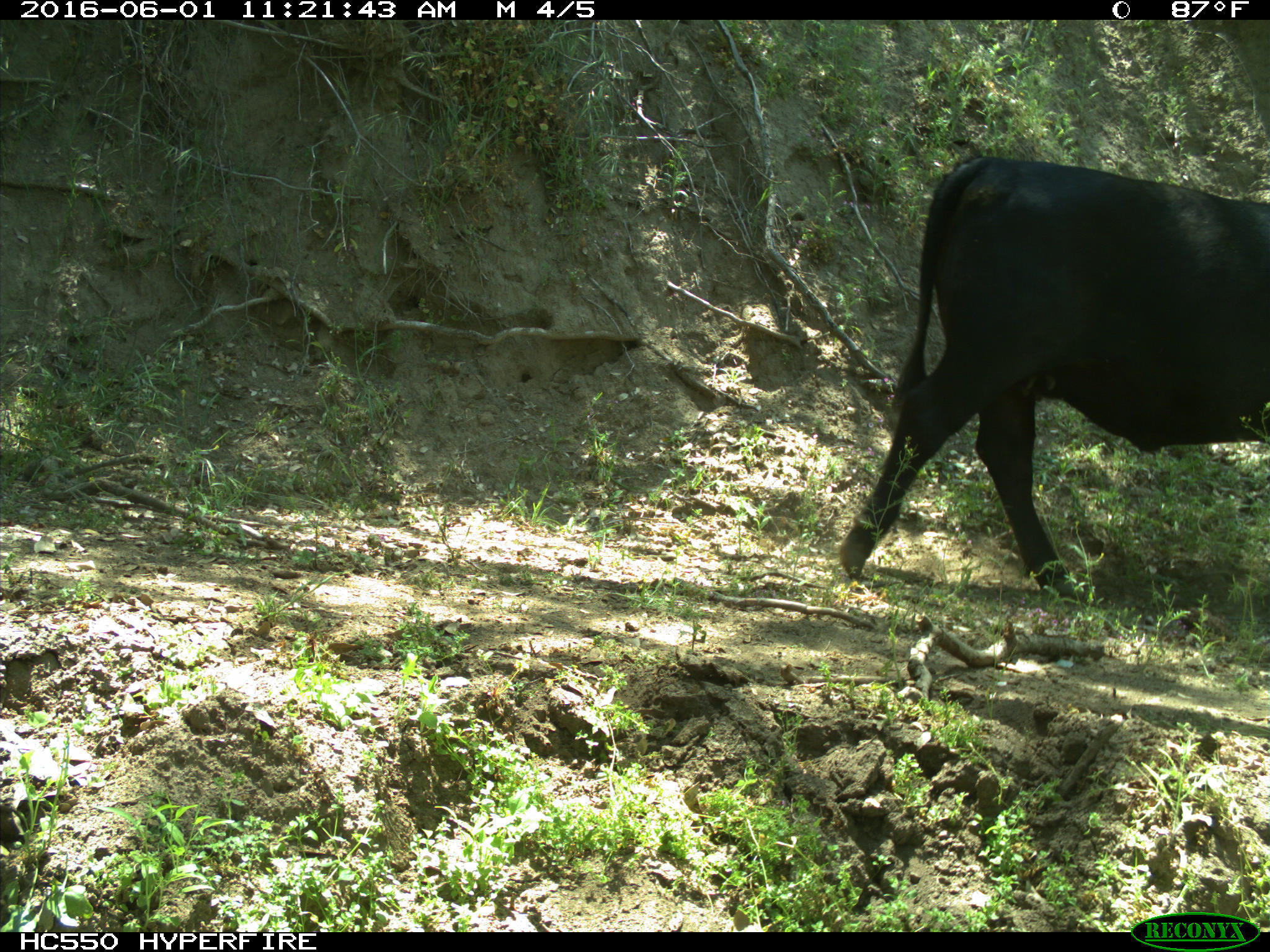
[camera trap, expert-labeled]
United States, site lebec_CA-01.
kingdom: Animalia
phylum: Chordata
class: Mammalia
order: Artiodactyla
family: Bovidae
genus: Bos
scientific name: Bos taurus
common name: domestic cow